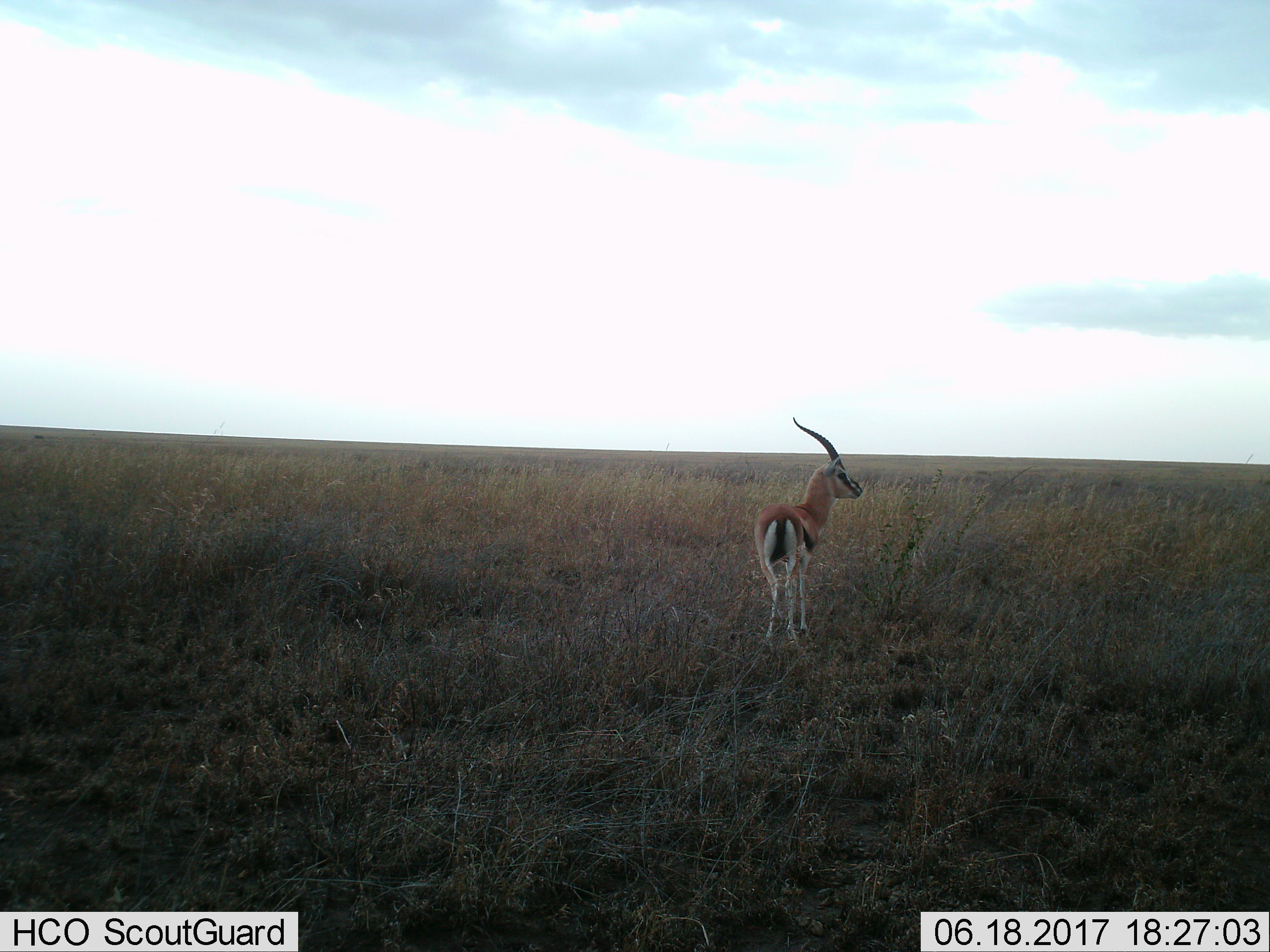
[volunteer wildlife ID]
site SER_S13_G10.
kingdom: Animalia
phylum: Chordata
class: Mammalia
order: Artiodactyla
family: Bovidae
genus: Eudorcas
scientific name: Eudorcas thomsonii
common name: thomson's gazelle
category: gazellethomsons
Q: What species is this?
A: Gazellethomsons (thomson's gazelle) (Eudorcas thomsonii).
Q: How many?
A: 1.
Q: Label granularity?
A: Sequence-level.